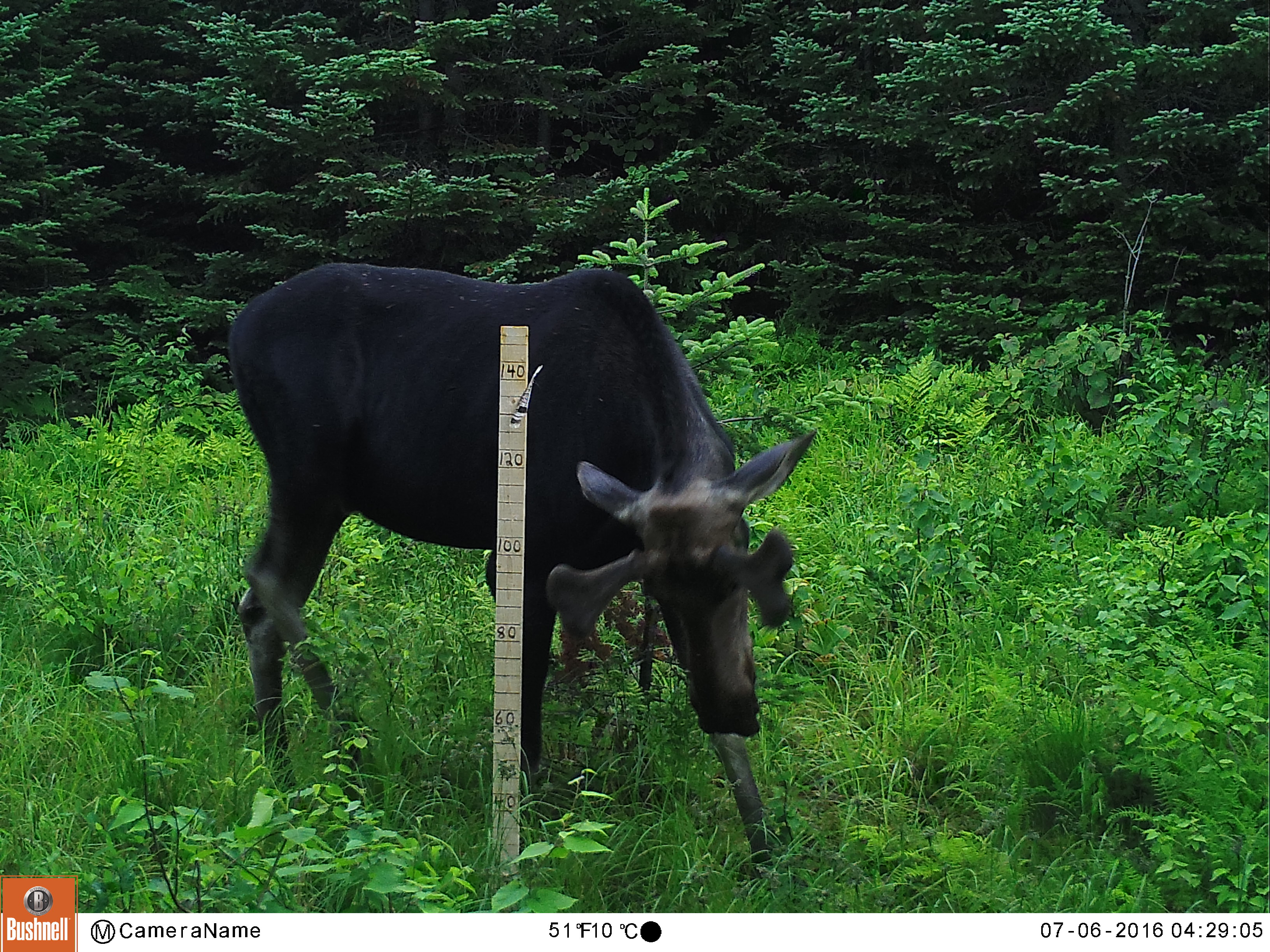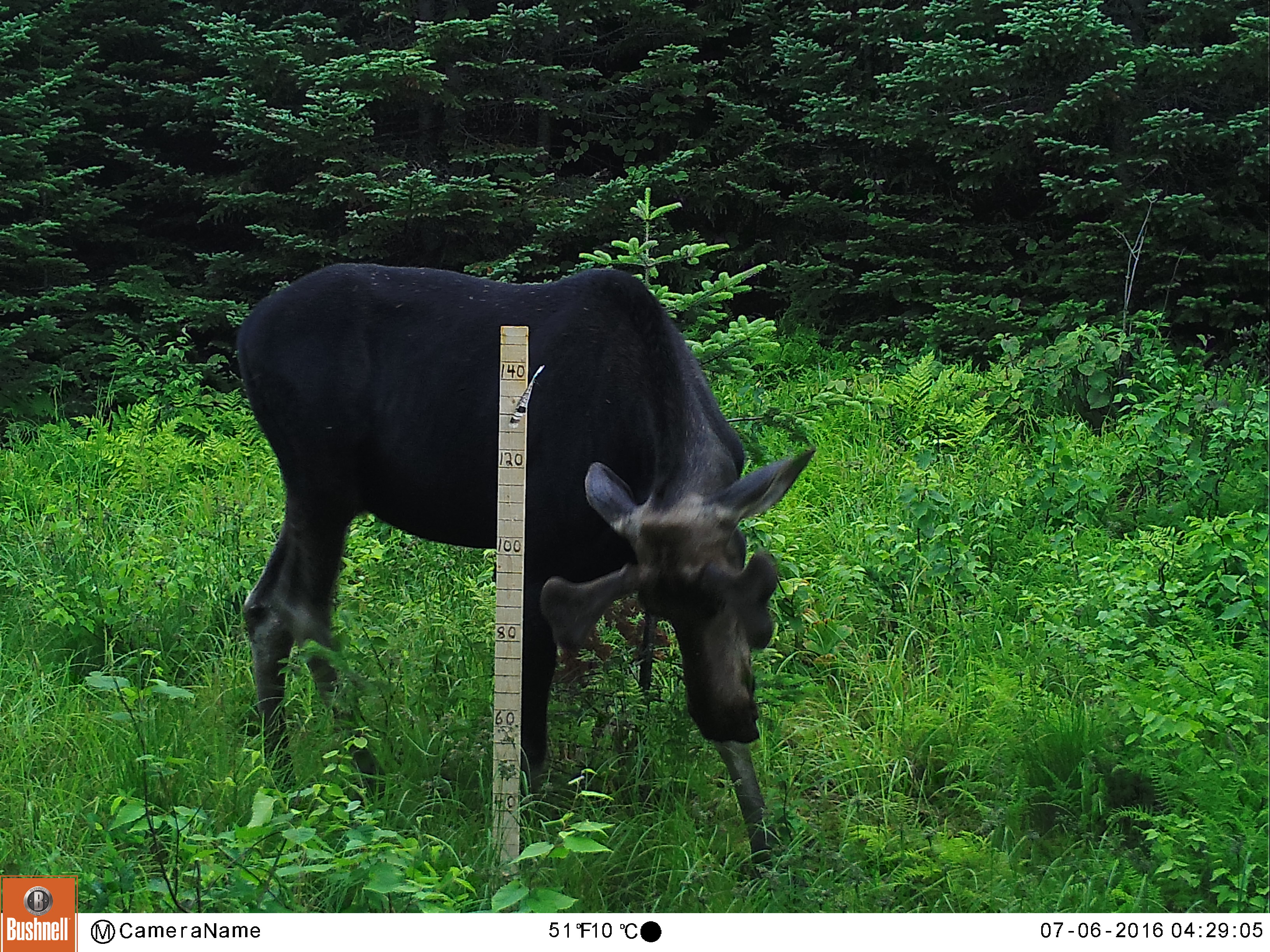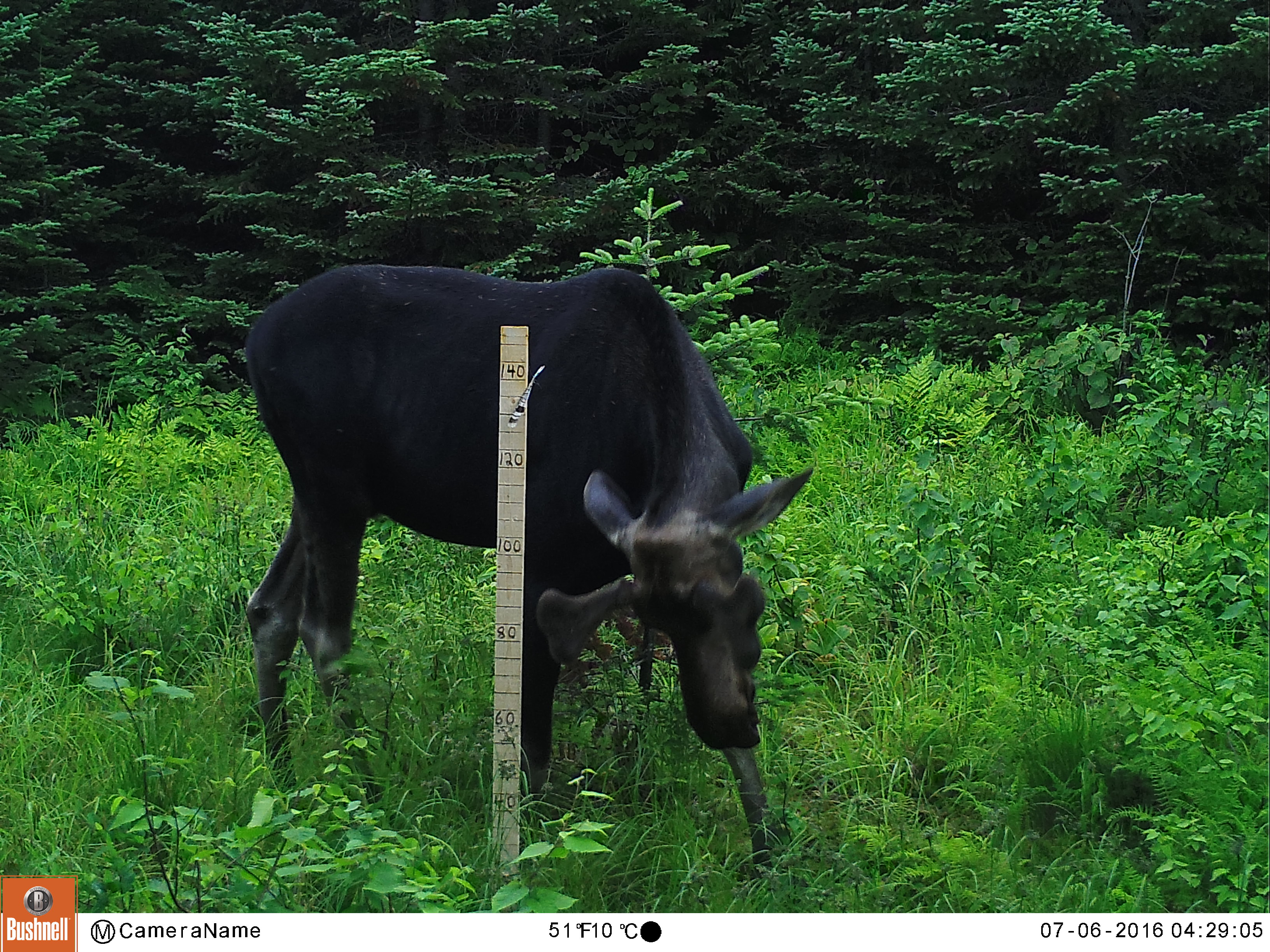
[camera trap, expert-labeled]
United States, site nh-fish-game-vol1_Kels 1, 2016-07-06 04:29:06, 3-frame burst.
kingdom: Animalia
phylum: Chordata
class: Mammalia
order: Artiodactyla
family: Cervidae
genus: Alces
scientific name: Alces alces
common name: moose